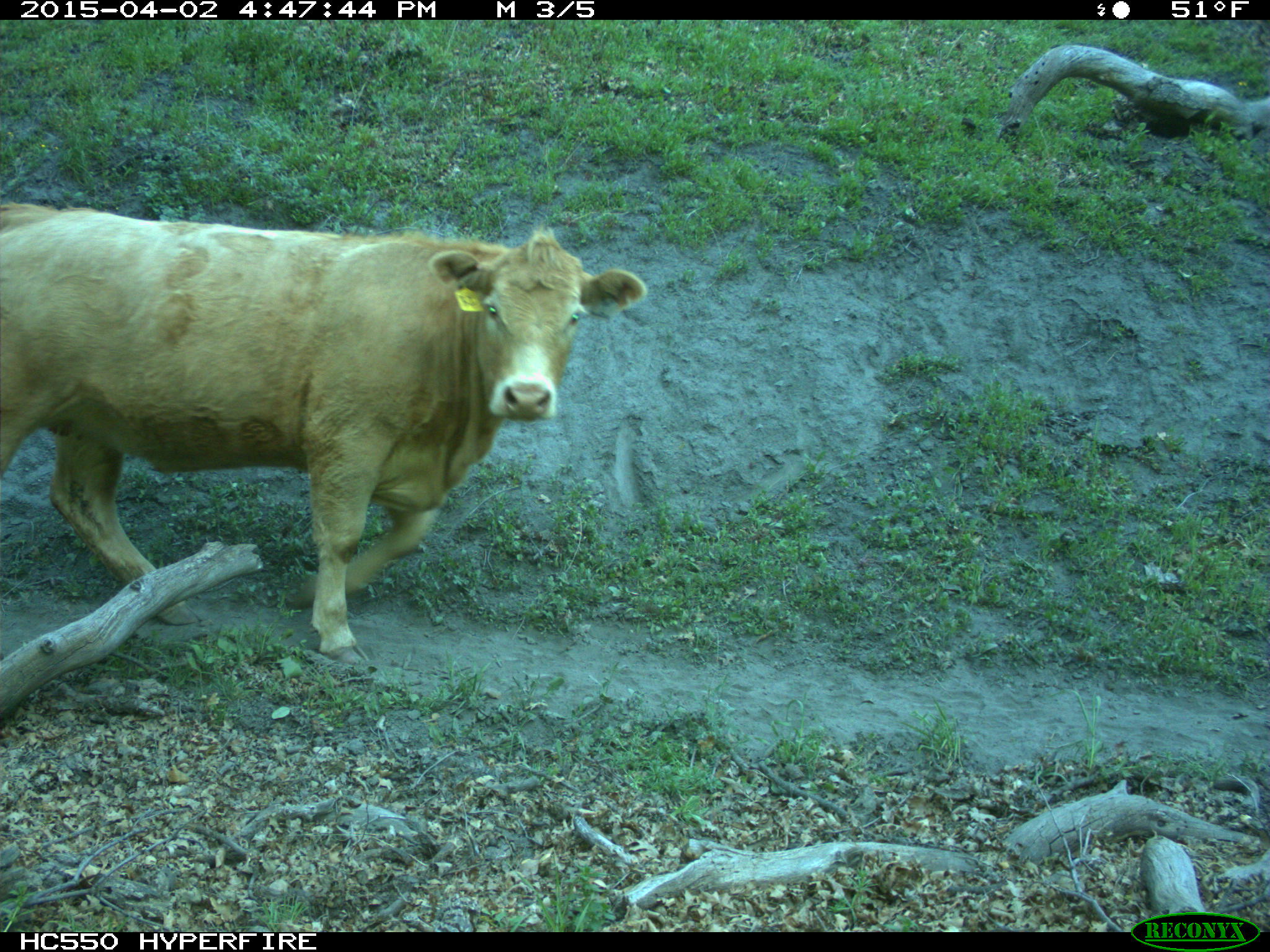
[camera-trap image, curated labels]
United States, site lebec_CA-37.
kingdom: Animalia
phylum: Chordata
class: Mammalia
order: Artiodactyla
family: Bovidae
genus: Bos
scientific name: Bos taurus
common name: domestic cow